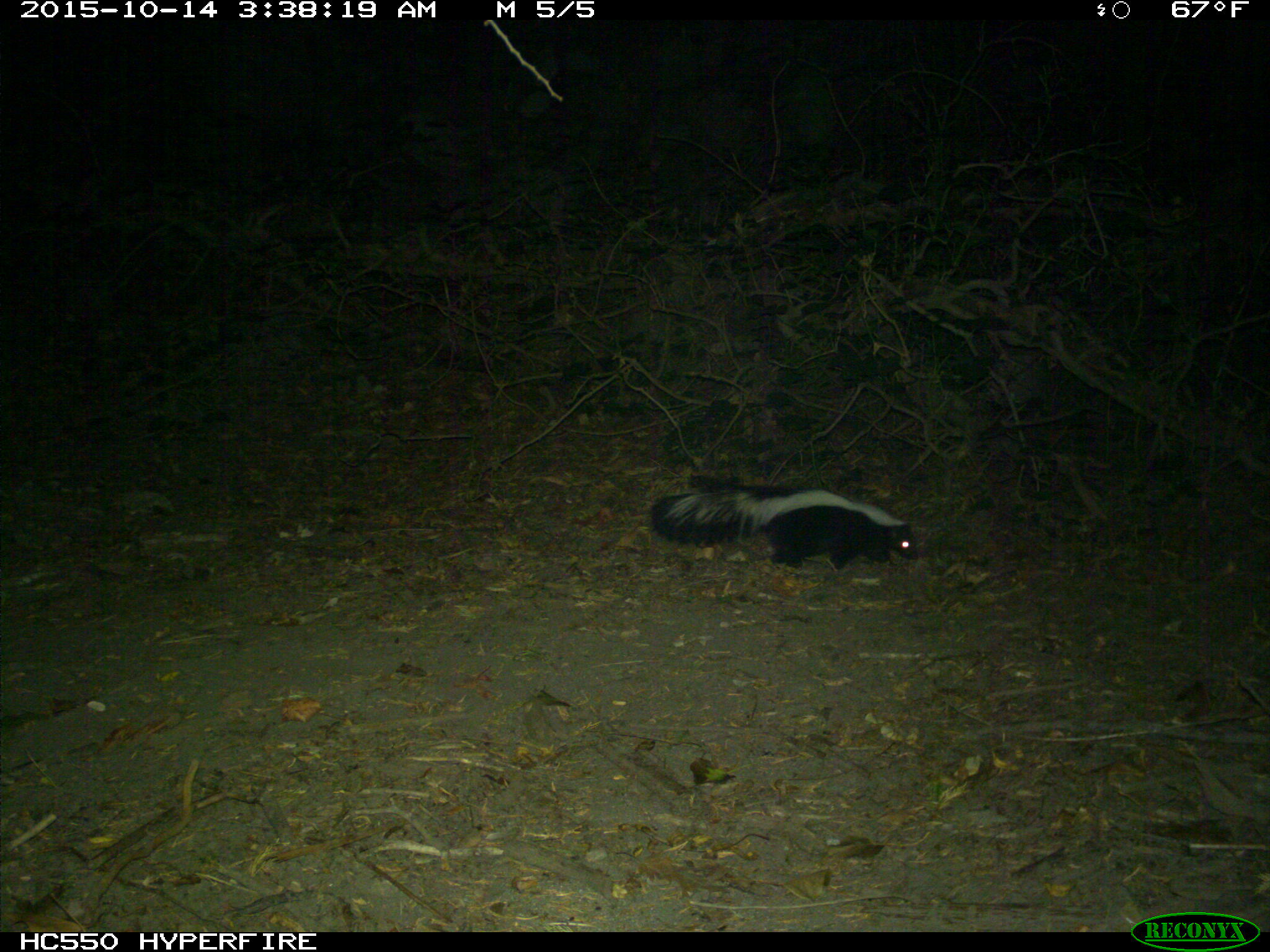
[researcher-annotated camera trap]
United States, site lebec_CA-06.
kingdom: Animalia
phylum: Chordata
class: Mammalia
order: Carnivora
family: Mephitidae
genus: Mephitis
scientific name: Mephitis mephitis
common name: striped skunk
Mephitis mephitis (striped skunk).